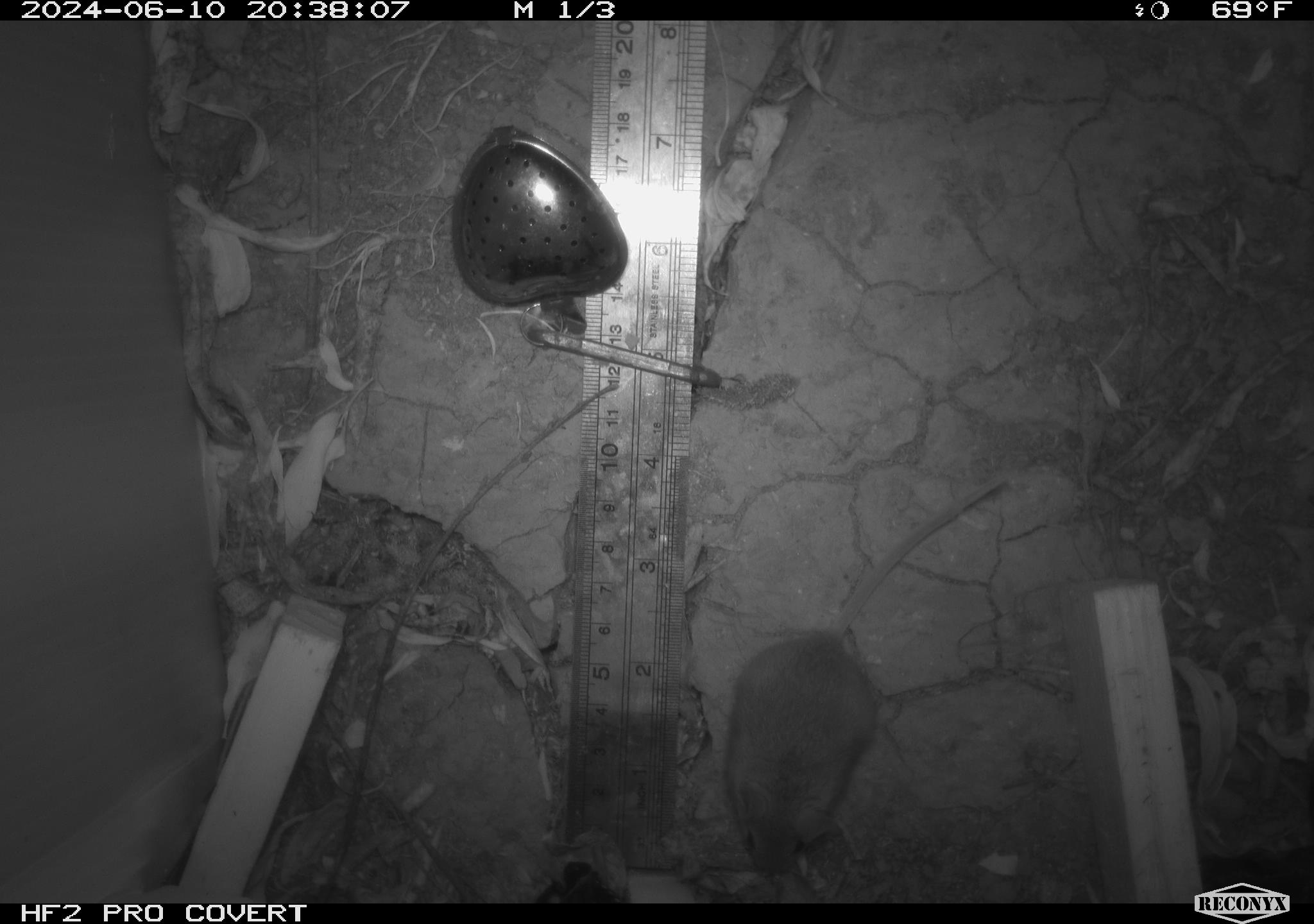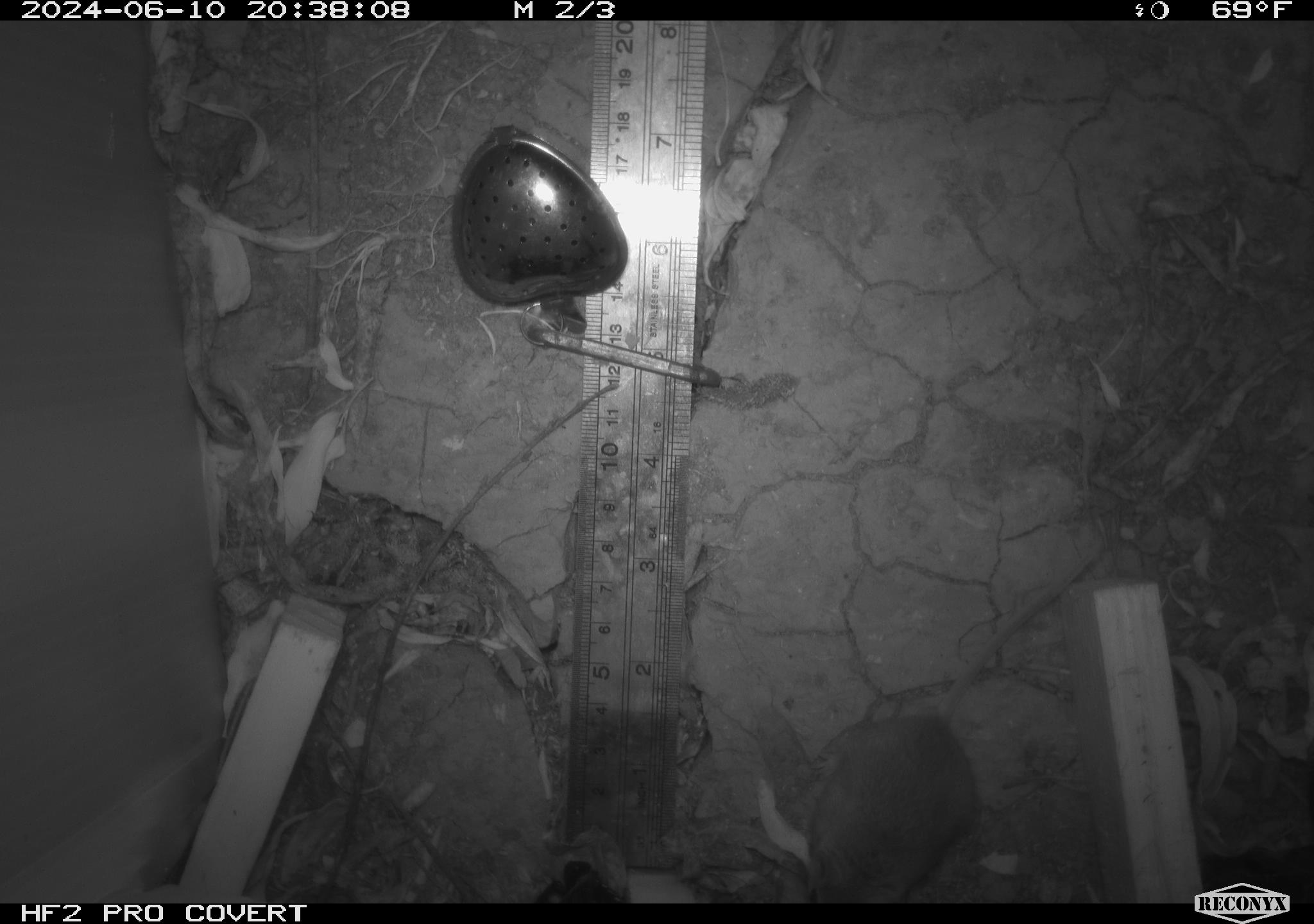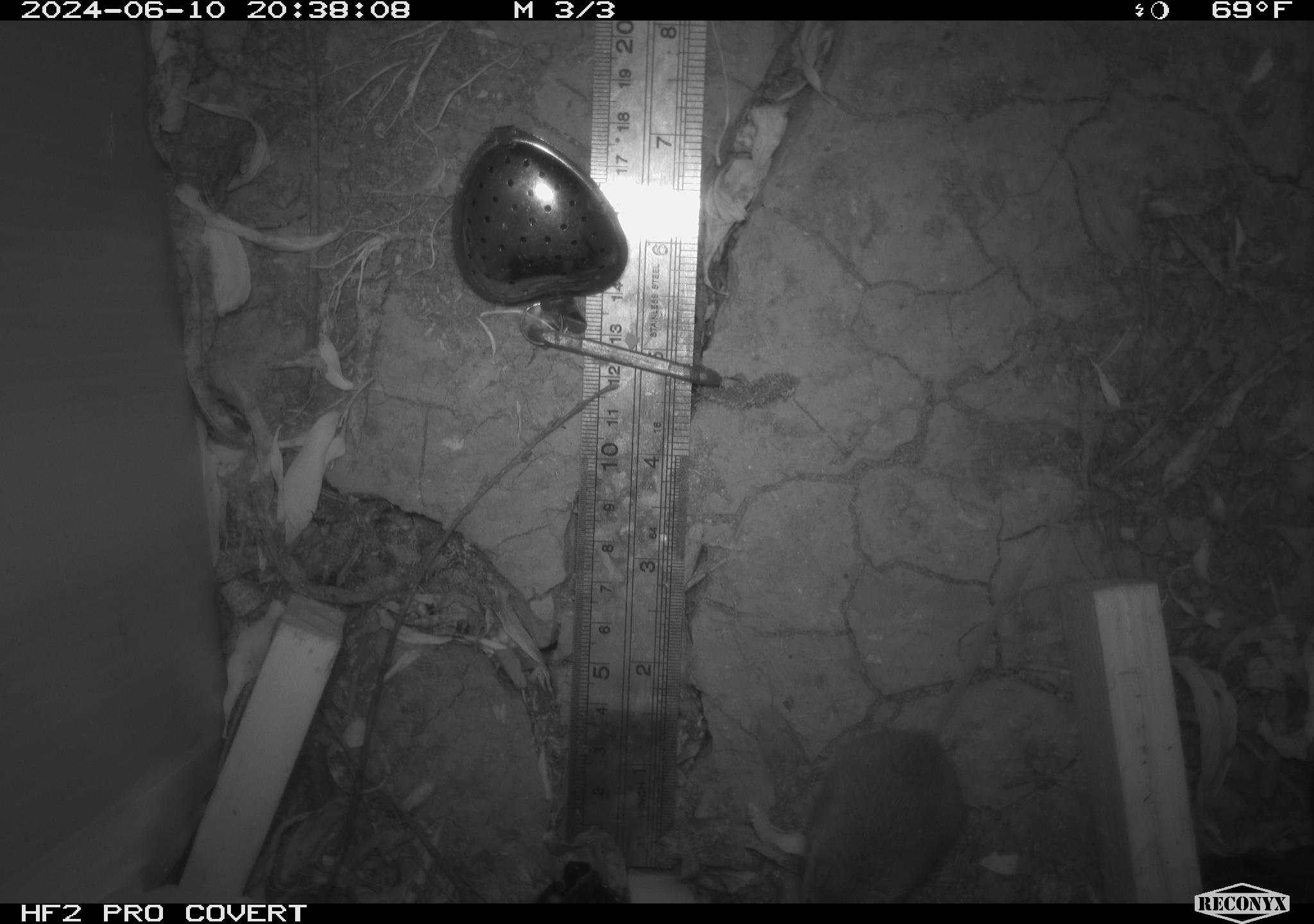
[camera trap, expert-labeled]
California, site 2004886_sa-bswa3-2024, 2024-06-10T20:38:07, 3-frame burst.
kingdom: Animalia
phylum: Chordata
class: Mammalia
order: Rodentia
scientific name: Rodentia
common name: mouse species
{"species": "mouse species (Rodentia)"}